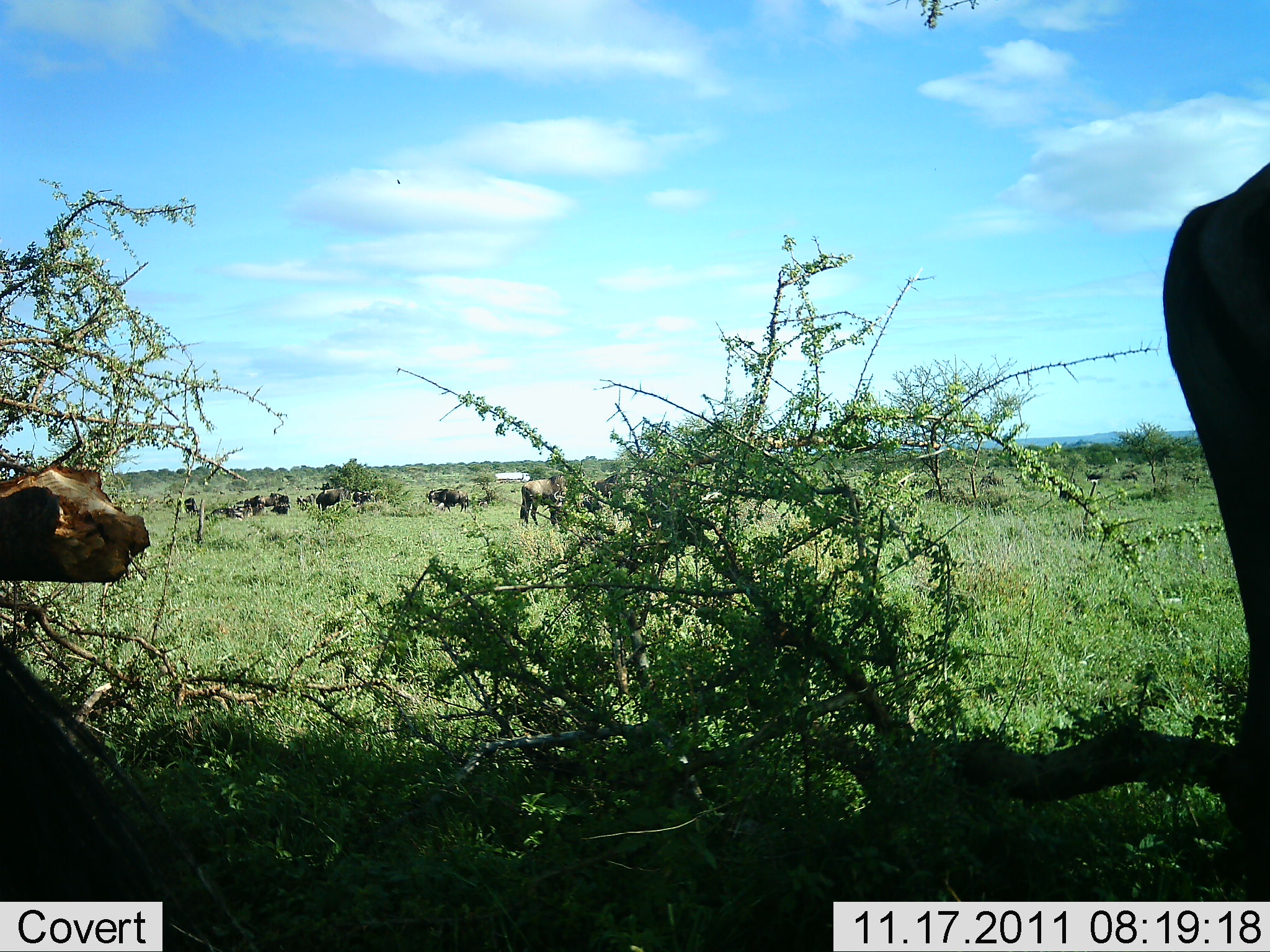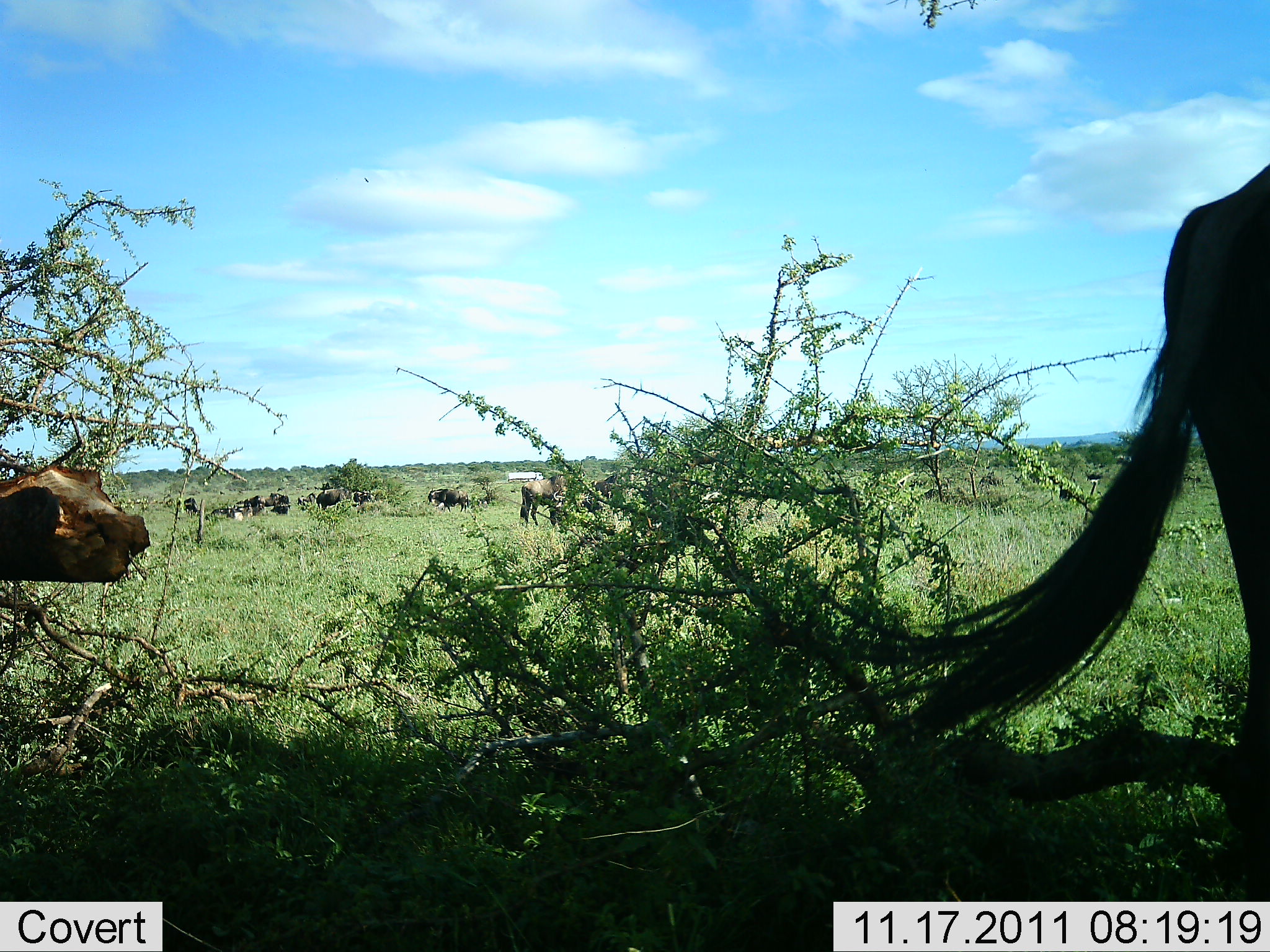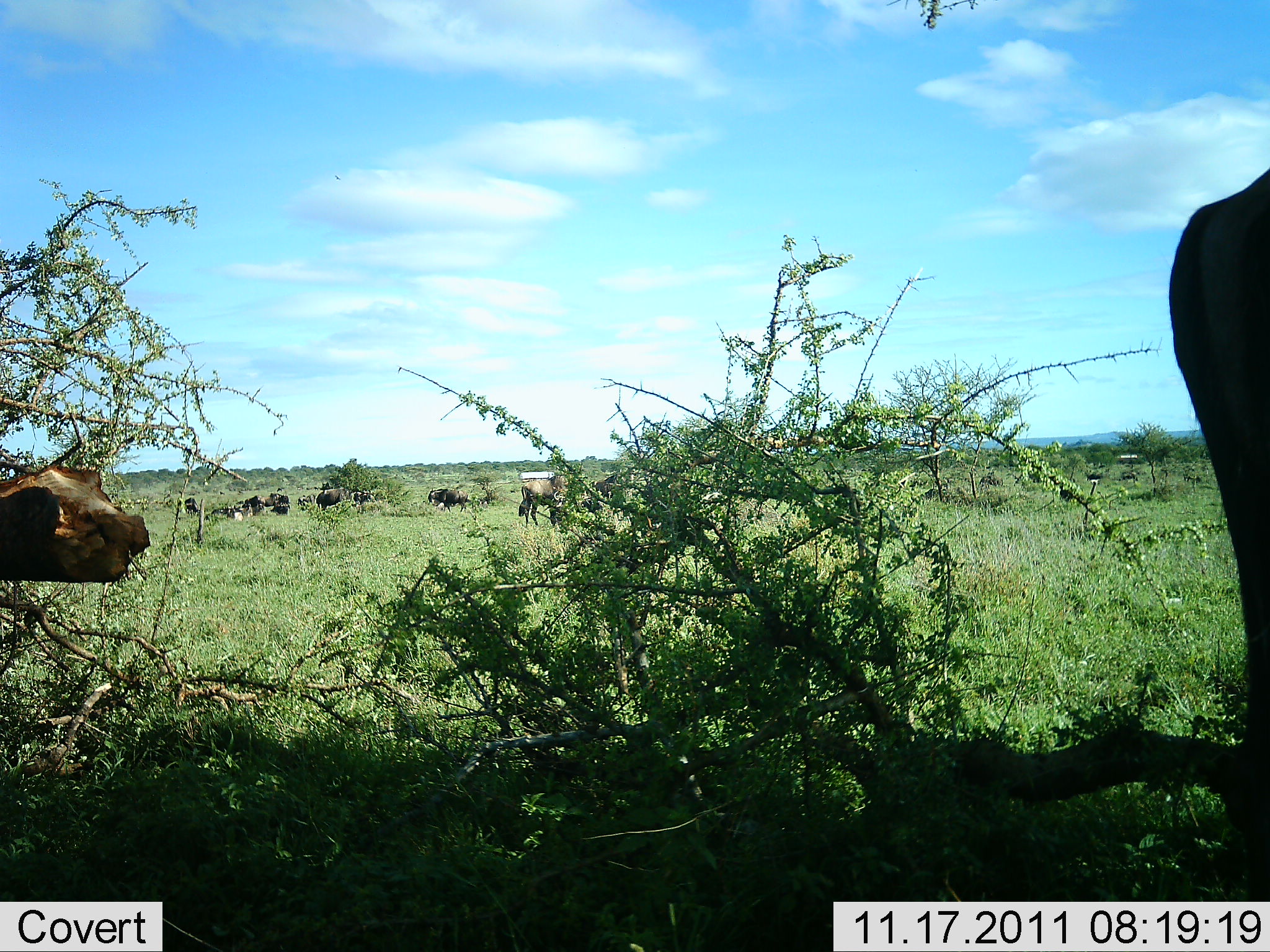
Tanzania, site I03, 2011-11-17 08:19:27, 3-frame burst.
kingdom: Animalia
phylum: Chordata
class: Mammalia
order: Artiodactyla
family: Bovidae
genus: Connochaetes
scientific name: Connochaetes taurinus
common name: blue wildebeest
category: wildebeest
Wildebeest (blue wildebeest) (Connochaetes taurinus), count 11-50. Behavior (volunteer vote fractions): standing 71%, resting 21%, moving 14%, interacting 0%. Young present (vote fraction): 0%. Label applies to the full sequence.